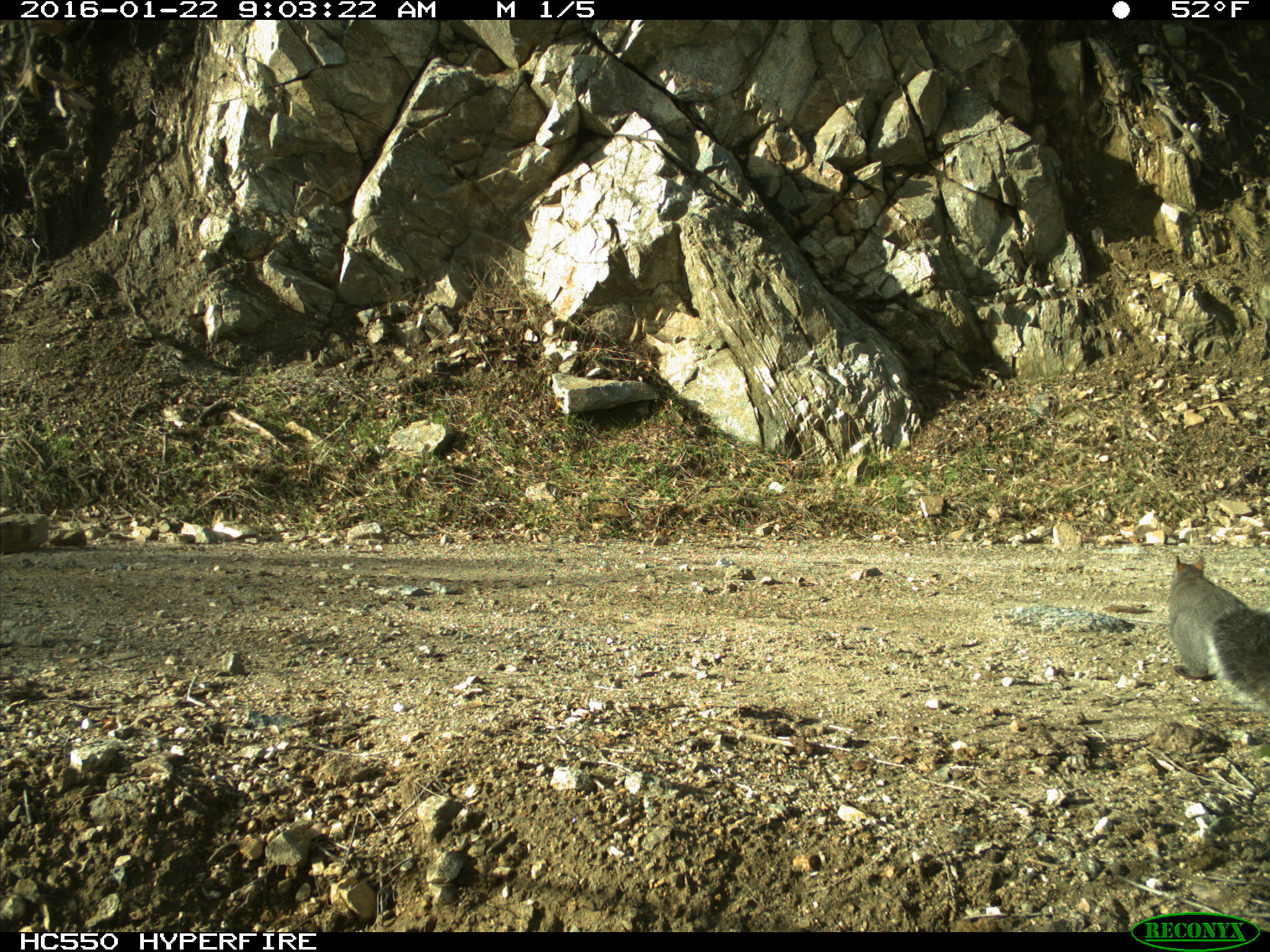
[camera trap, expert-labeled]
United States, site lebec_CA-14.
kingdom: Animalia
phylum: Chordata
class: Mammalia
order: Rodentia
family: Sciuridae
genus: Sciurus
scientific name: Sciurus carolinensis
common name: eastern gray squirrel